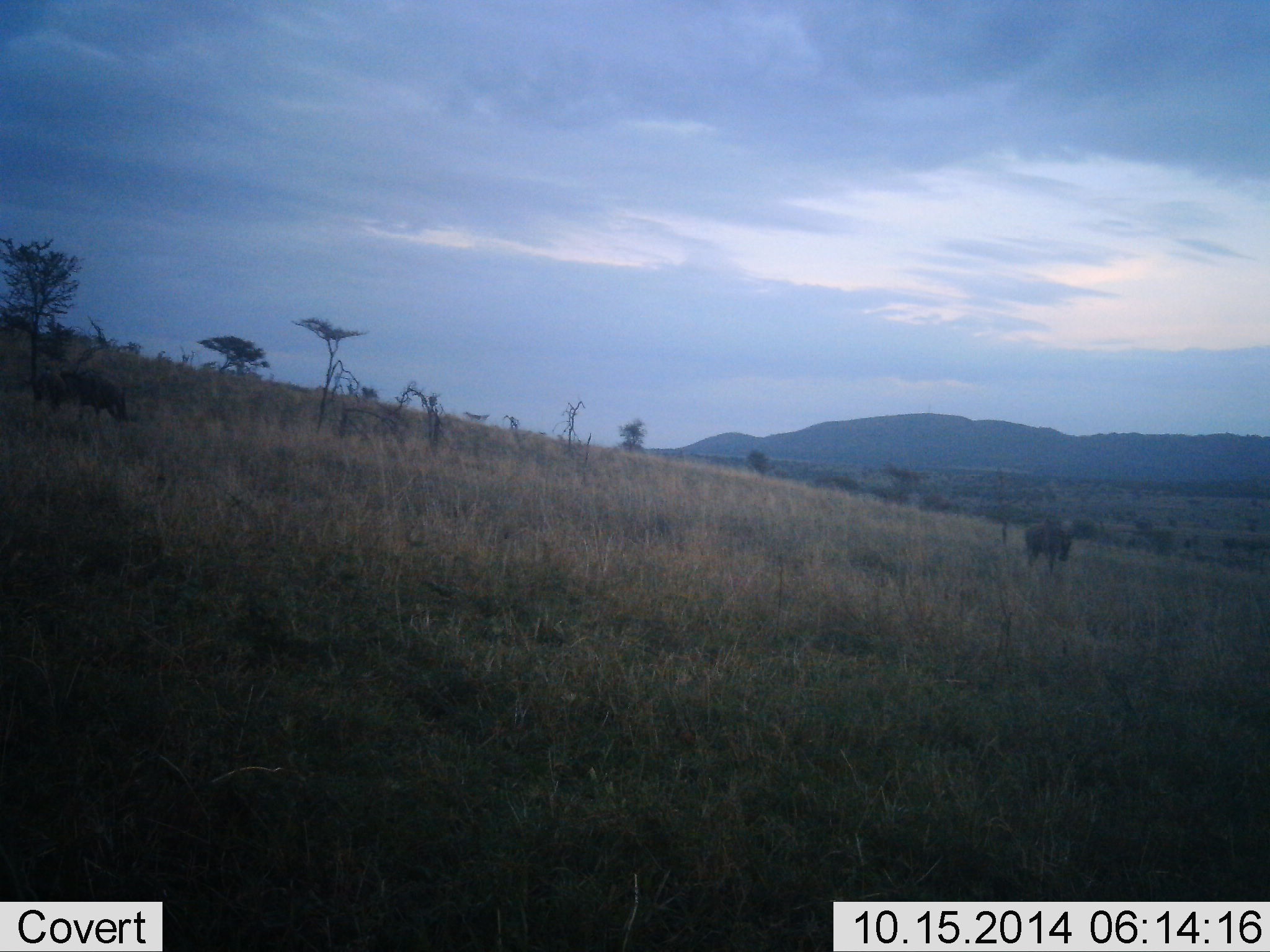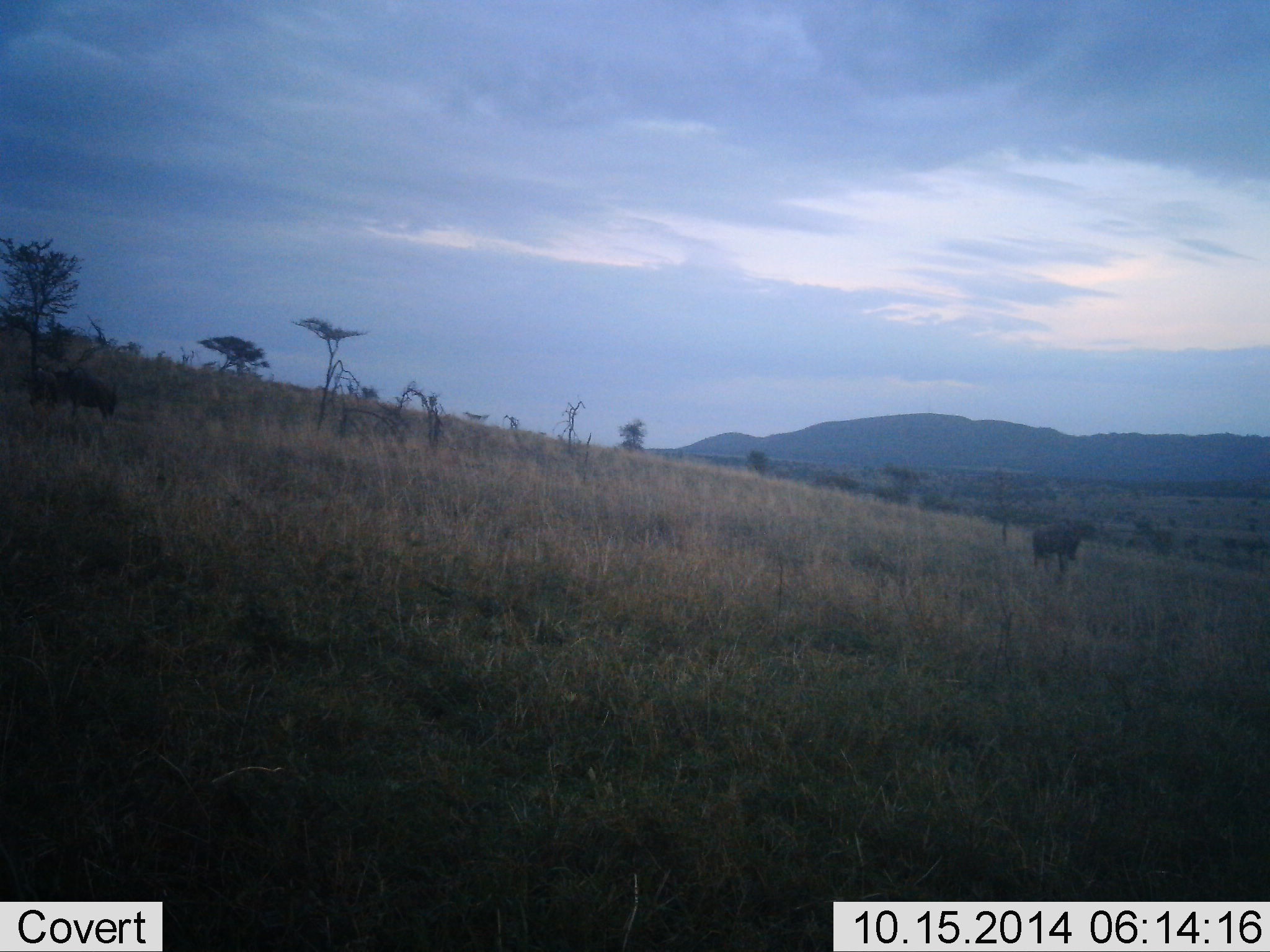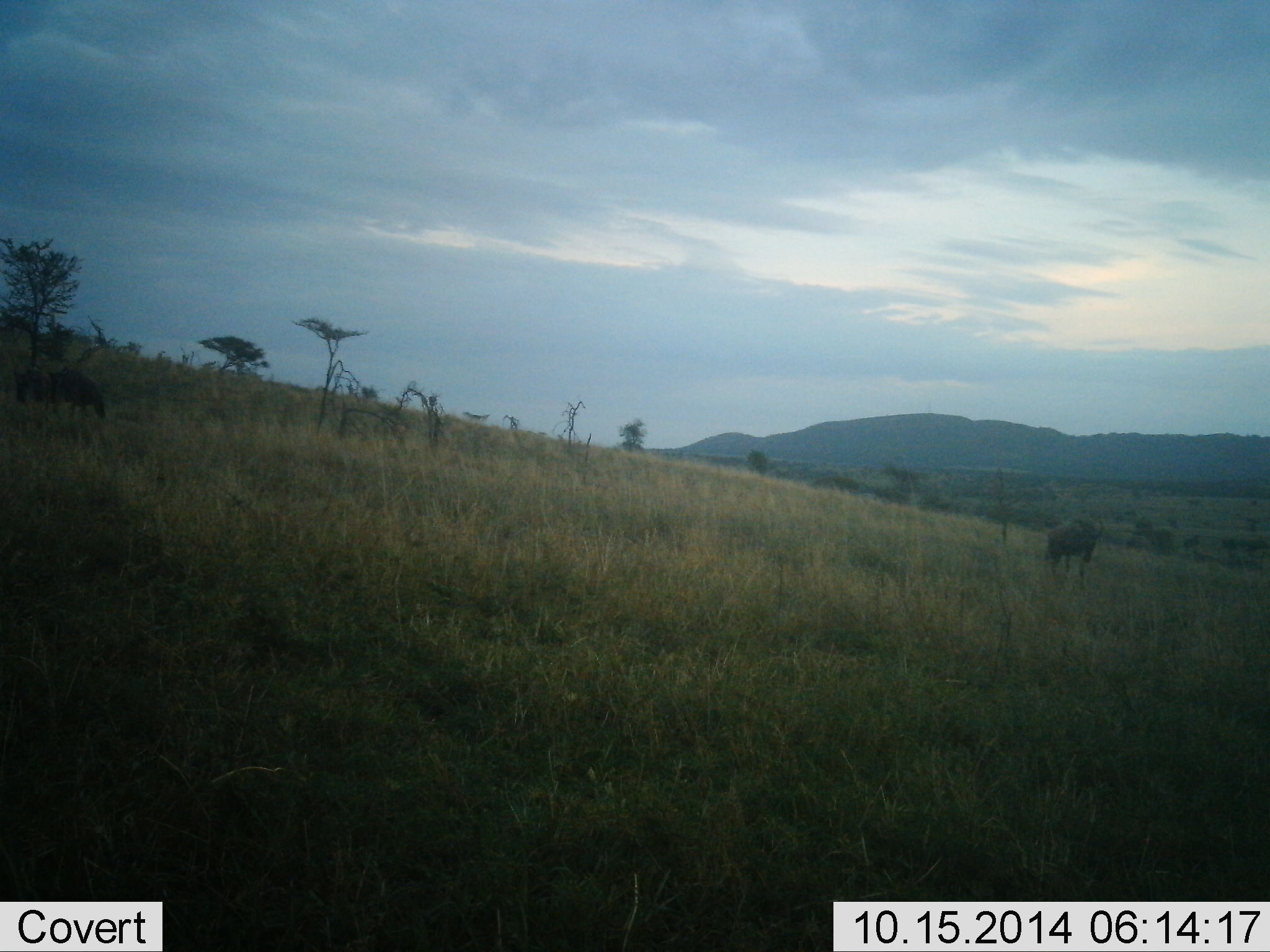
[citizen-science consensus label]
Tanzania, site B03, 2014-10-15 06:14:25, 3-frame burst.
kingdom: Animalia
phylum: Chordata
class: Mammalia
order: Artiodactyla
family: Bovidae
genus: Connochaetes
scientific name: Connochaetes taurinus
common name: blue wildebeest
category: wildebeest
Wildebeest (blue wildebeest) (Connochaetes taurinus), count 2. Behavior (volunteer vote fractions): standing 10%, resting 0%, moving 90%, interacting 0%. Young present (vote fraction): 0%. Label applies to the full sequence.